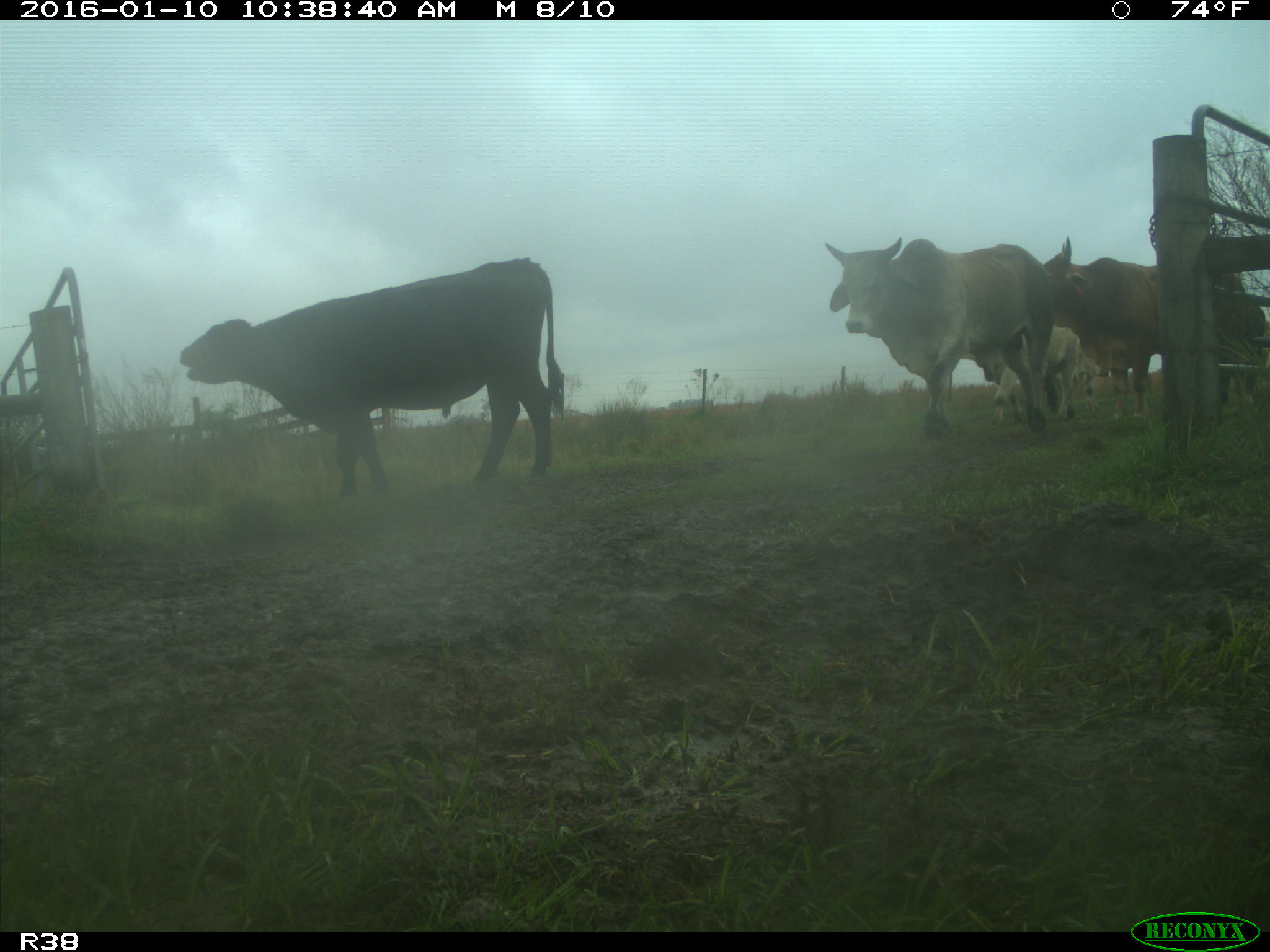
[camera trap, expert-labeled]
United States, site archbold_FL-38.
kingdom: Animalia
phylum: Chordata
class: Mammalia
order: Artiodactyla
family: Bovidae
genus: Bos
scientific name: Bos taurus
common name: domestic cow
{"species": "Bos taurus (domestic cow)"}